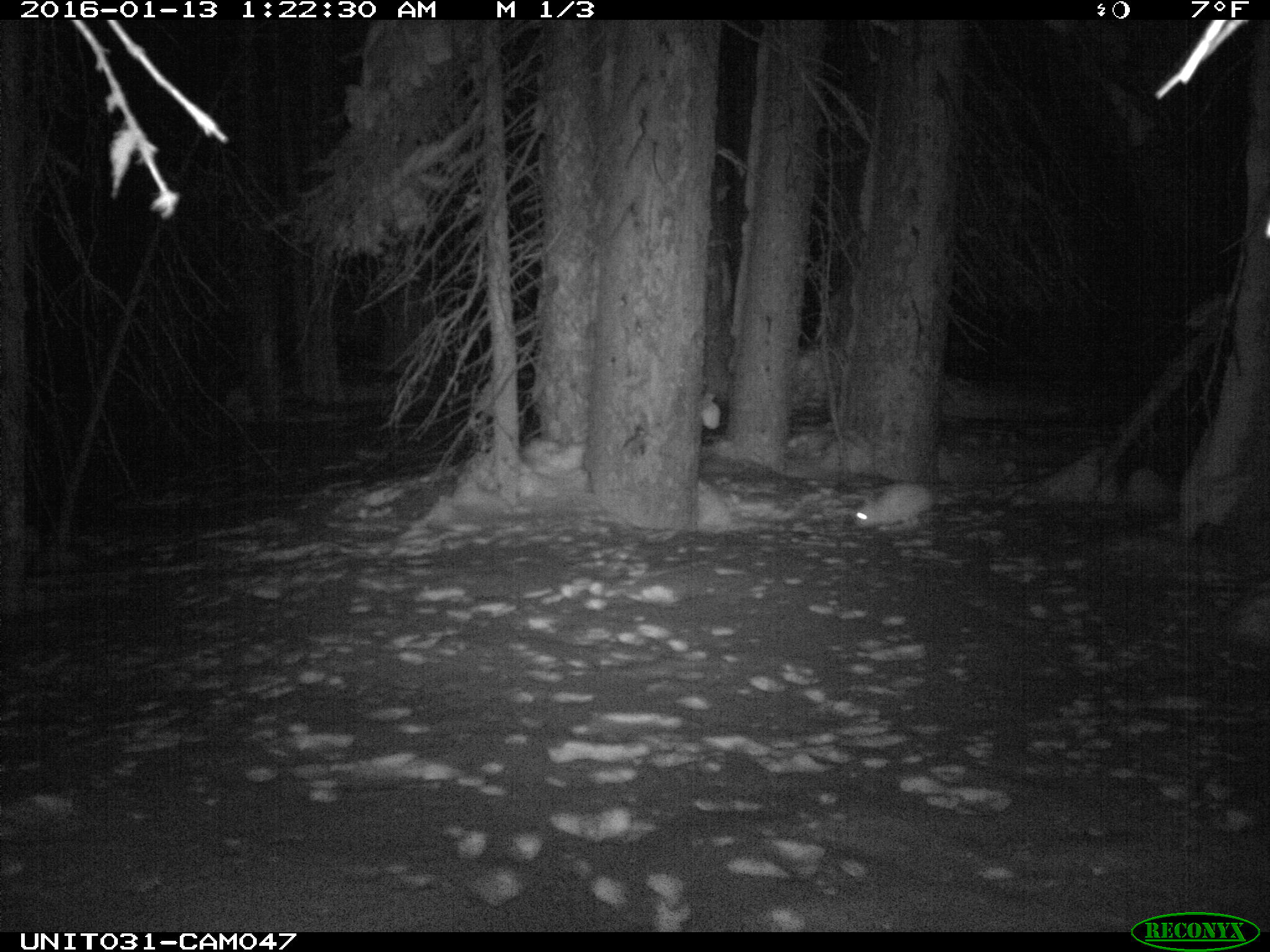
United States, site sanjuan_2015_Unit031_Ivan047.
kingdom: Animalia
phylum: Chordata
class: Mammalia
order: Lagomorpha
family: Leporidae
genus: Lepus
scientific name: Lepus americanus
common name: snowshoe hare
Lepus americanus (snowshoe hare).